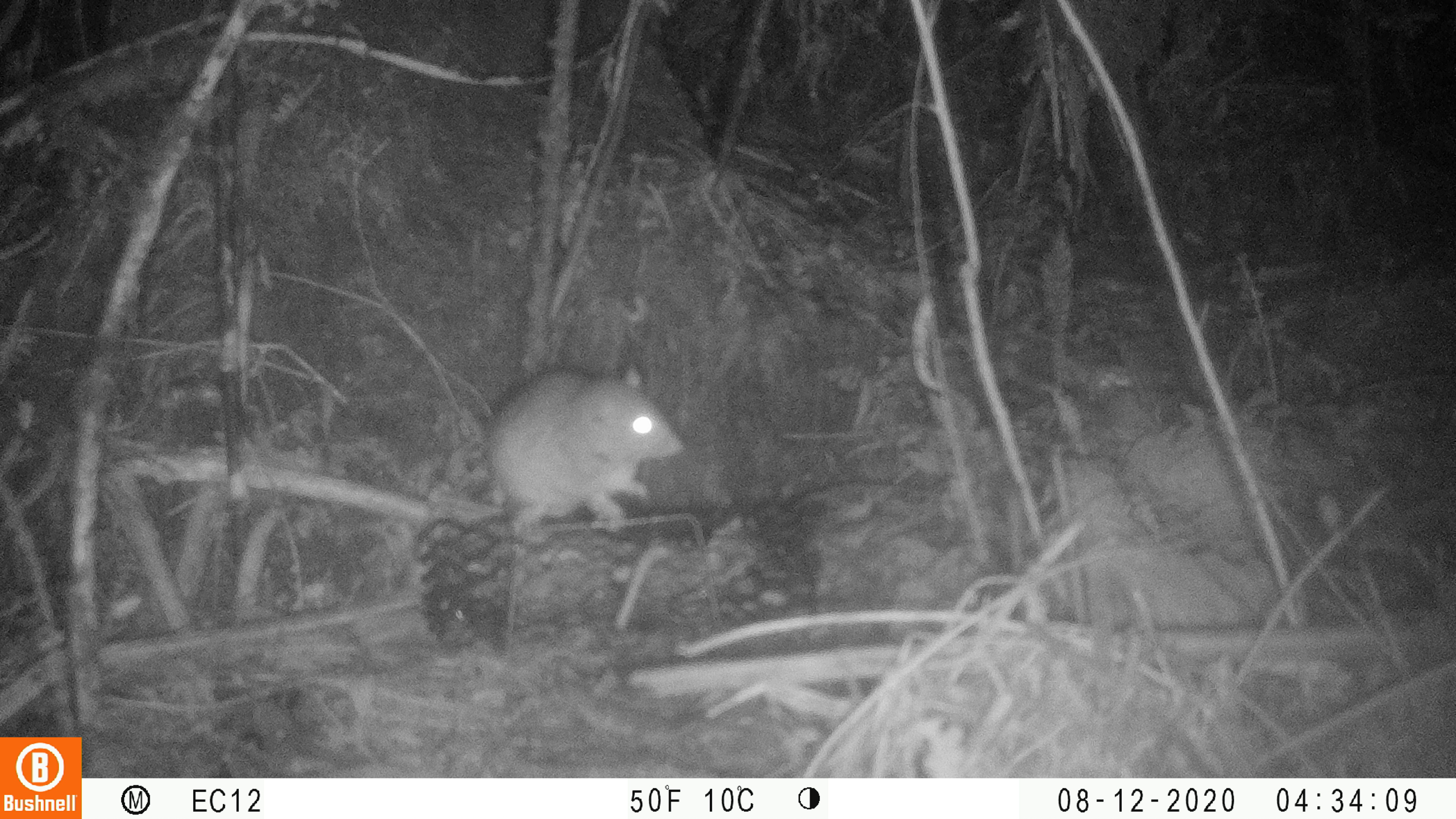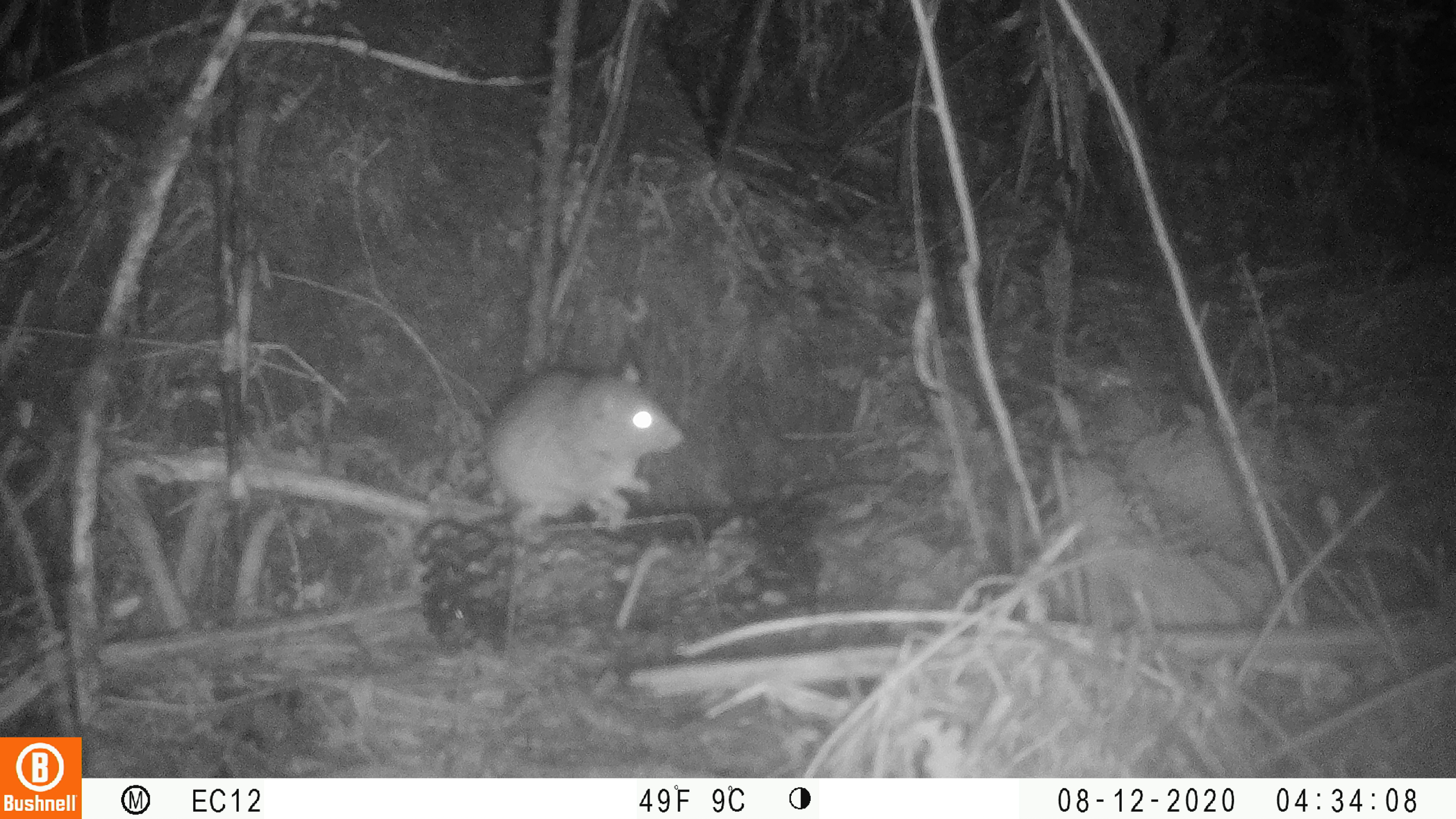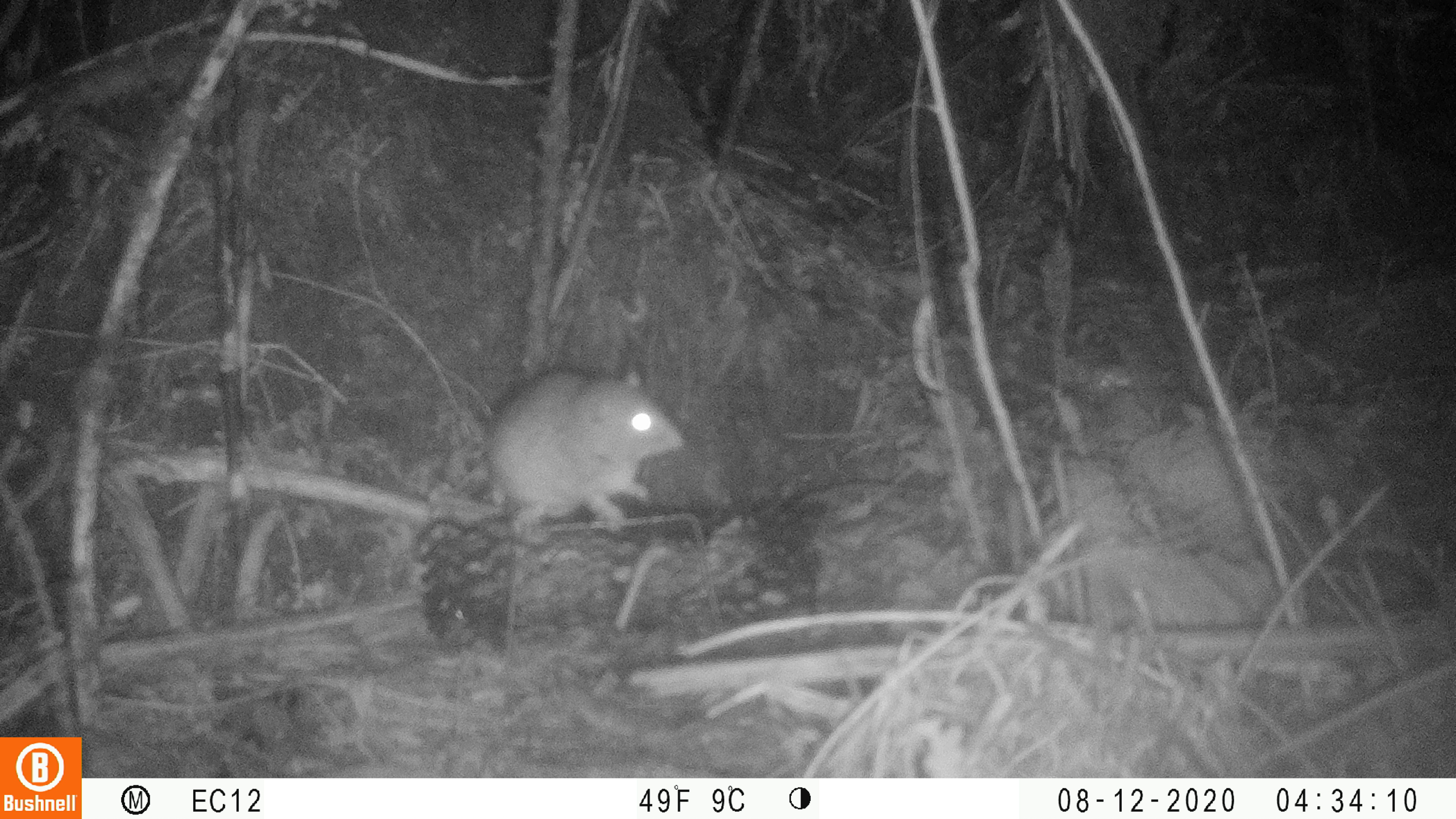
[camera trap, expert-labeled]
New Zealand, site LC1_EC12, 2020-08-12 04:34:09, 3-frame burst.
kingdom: Animalia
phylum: Chordata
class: Mammalia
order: Rodentia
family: Muridae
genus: Rattus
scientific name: Rattus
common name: rat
Rat (Rattus).